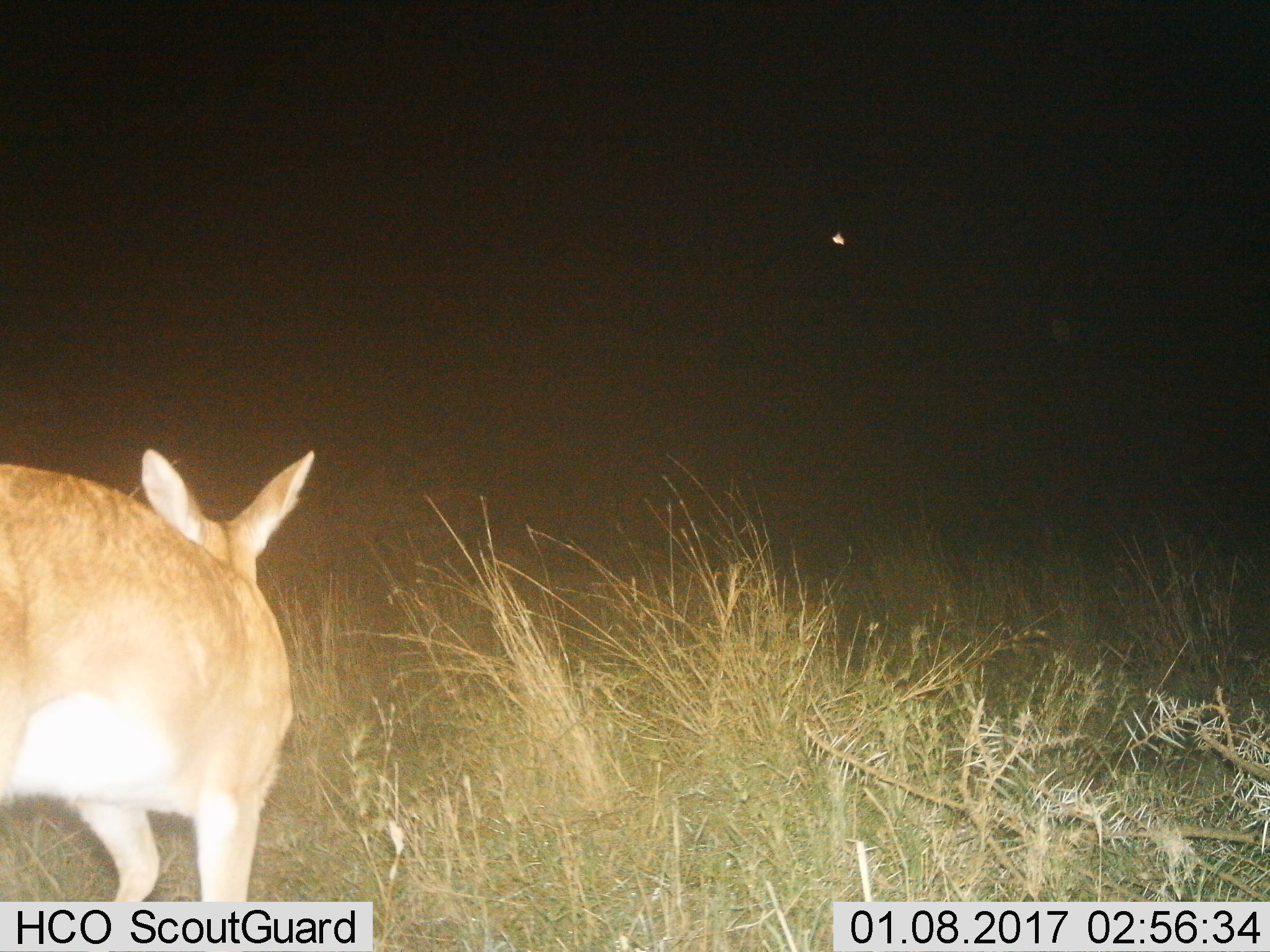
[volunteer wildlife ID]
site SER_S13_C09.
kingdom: Animalia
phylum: Chordata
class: Mammalia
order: Artiodactyla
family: Bovidae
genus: Redunca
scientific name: Redunca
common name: reedbuck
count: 1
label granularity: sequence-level